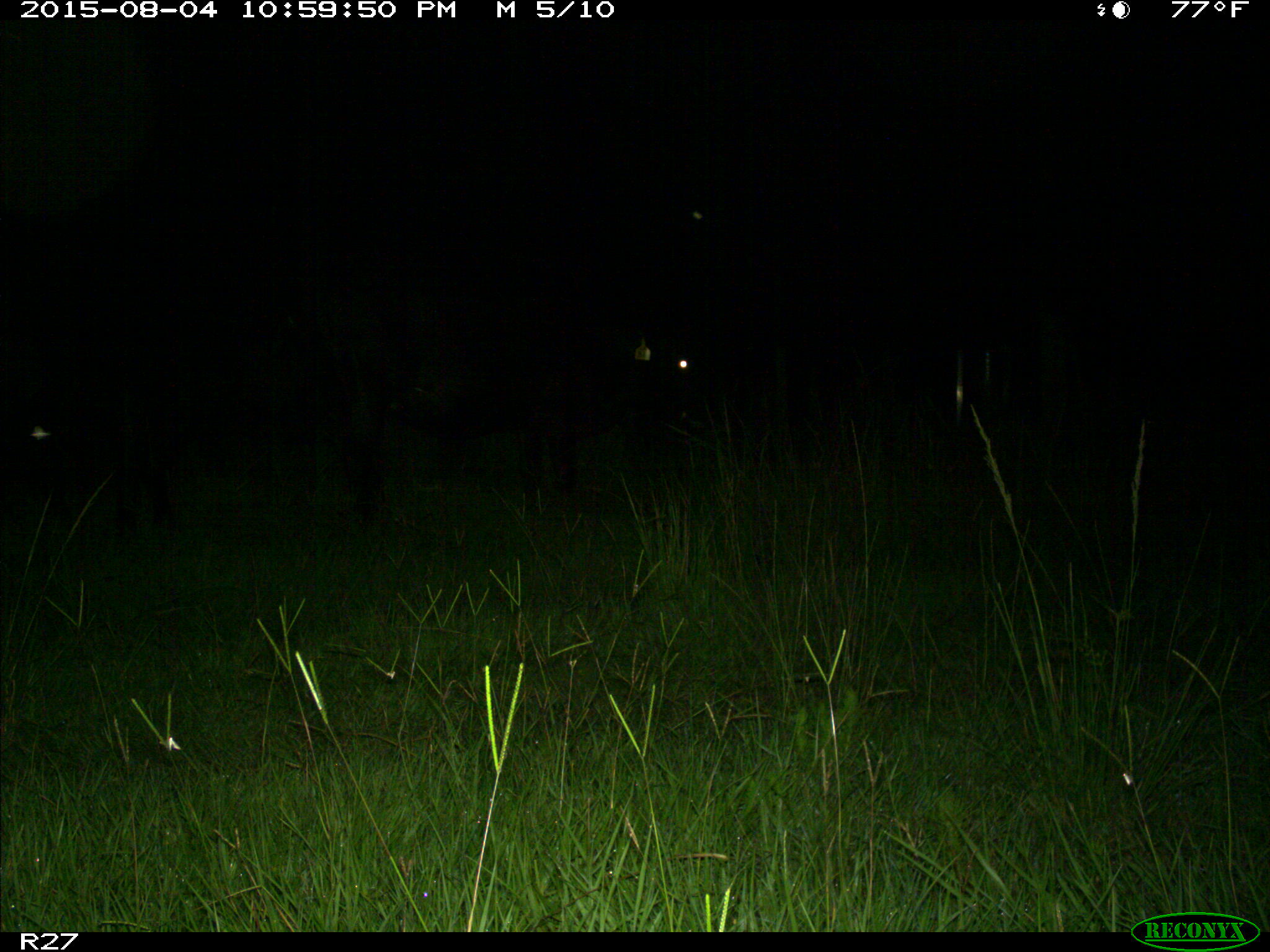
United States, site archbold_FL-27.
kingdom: Animalia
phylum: Chordata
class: Mammalia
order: Artiodactyla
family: Bovidae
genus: Bos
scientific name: Bos taurus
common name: domestic cow